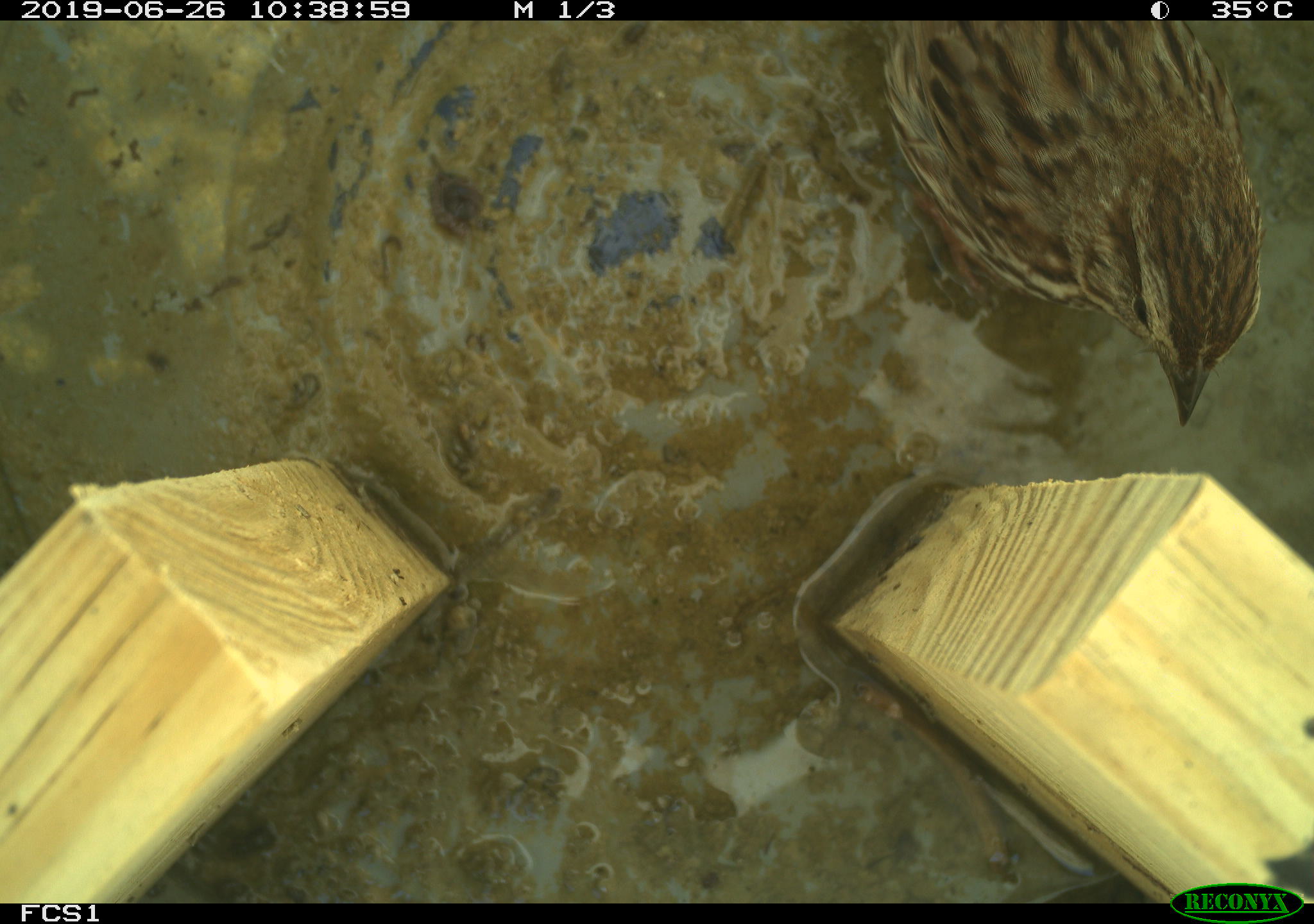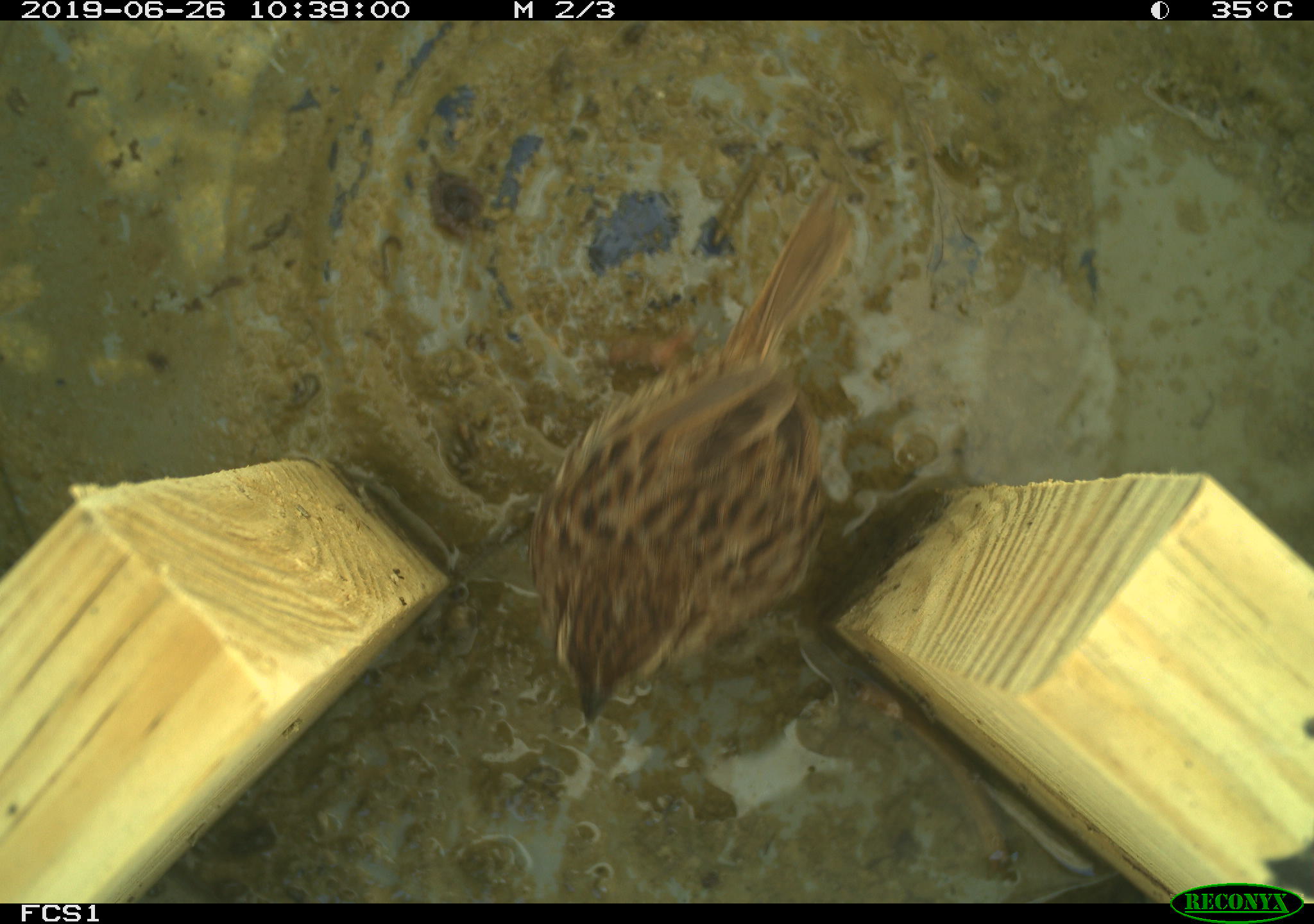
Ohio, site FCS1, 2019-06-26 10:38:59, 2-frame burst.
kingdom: Animalia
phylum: Chordata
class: Aves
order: Passeriformes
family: Passerellidae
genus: Melospiza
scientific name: Melospiza melodia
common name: song sparrow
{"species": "song sparrow (Melospiza melodia)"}